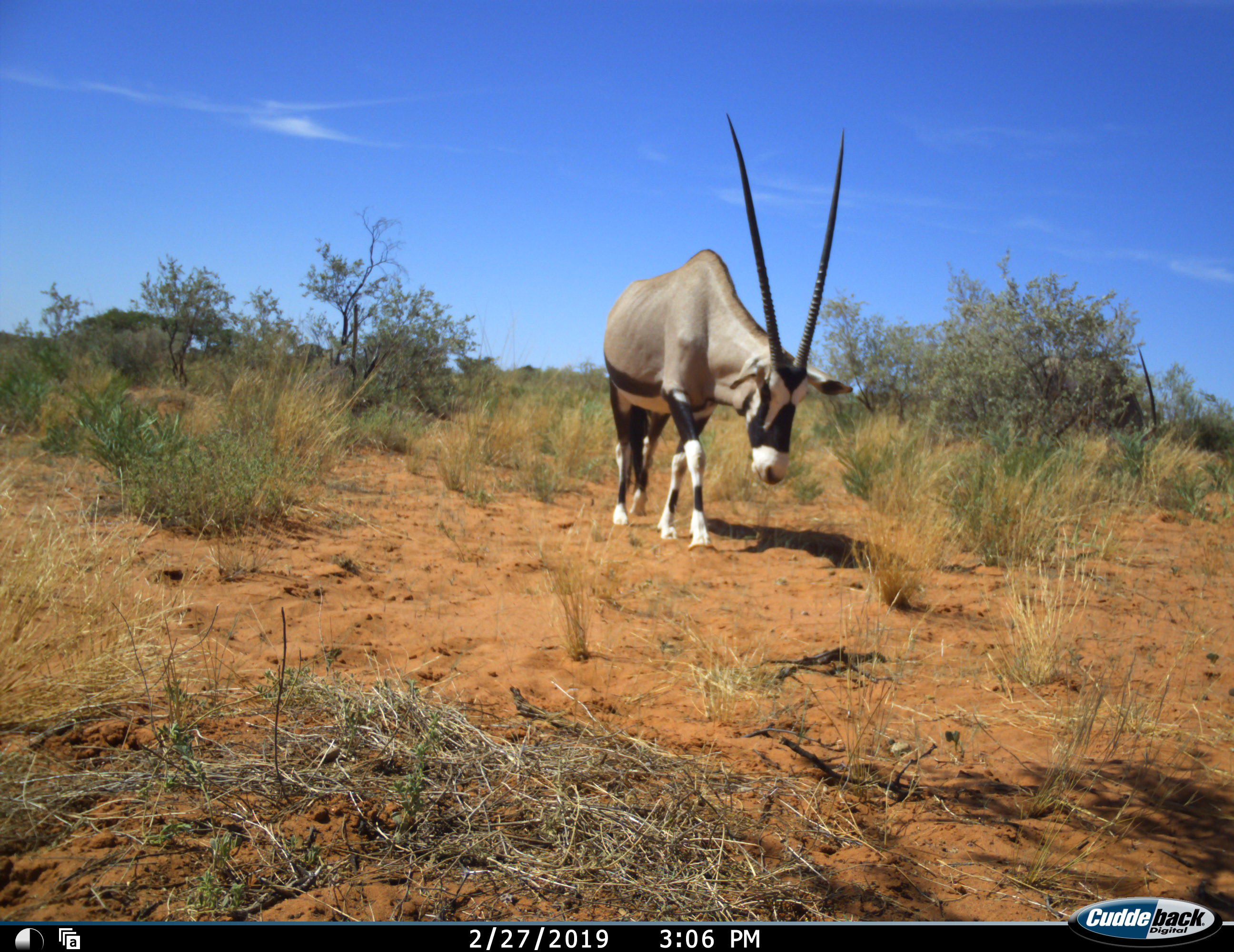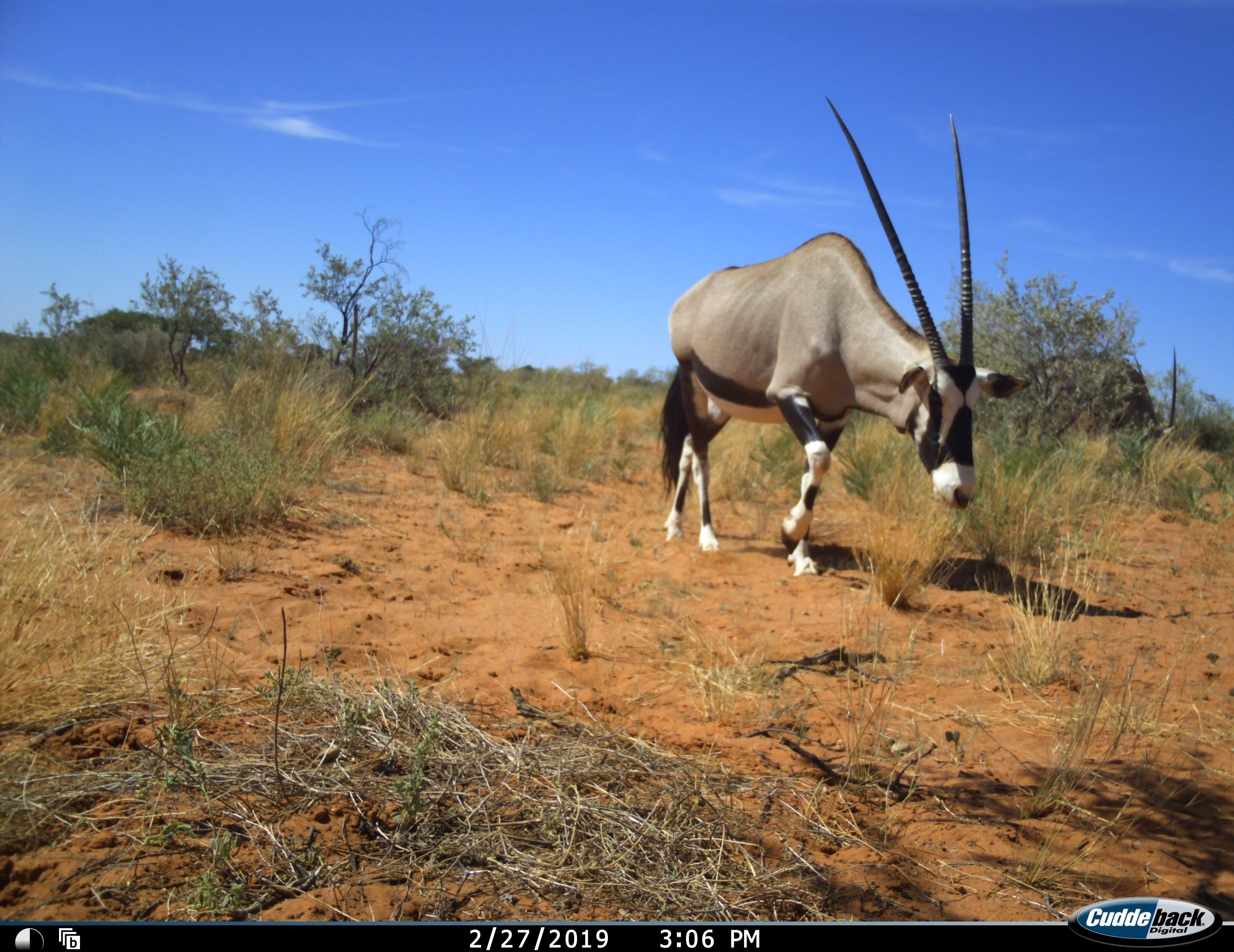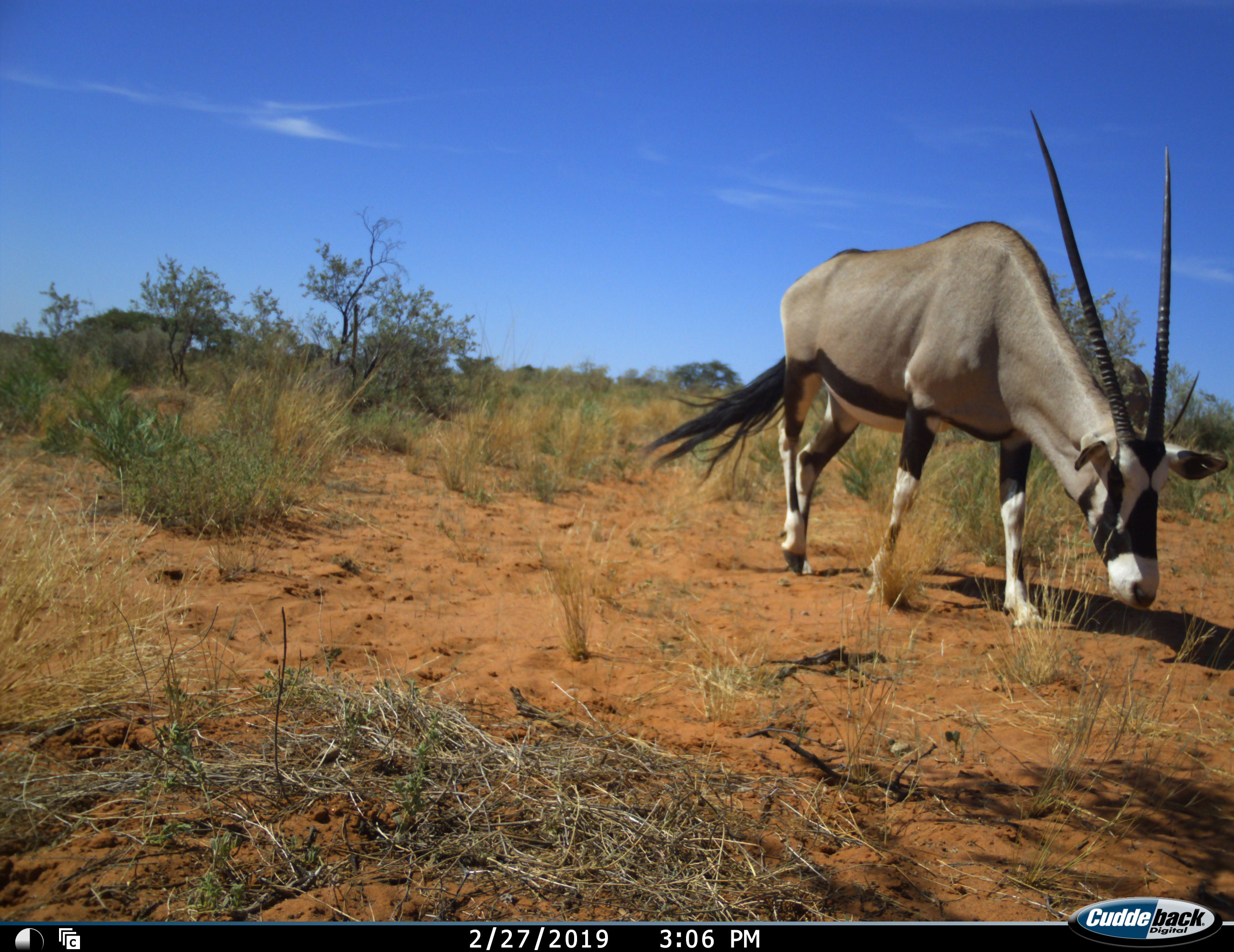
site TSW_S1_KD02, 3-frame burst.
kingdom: Animalia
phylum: Chordata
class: Mammalia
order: Artiodactyla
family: Bovidae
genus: Oryx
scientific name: Oryx gazella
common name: gemsbok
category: oryx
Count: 1.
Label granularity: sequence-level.